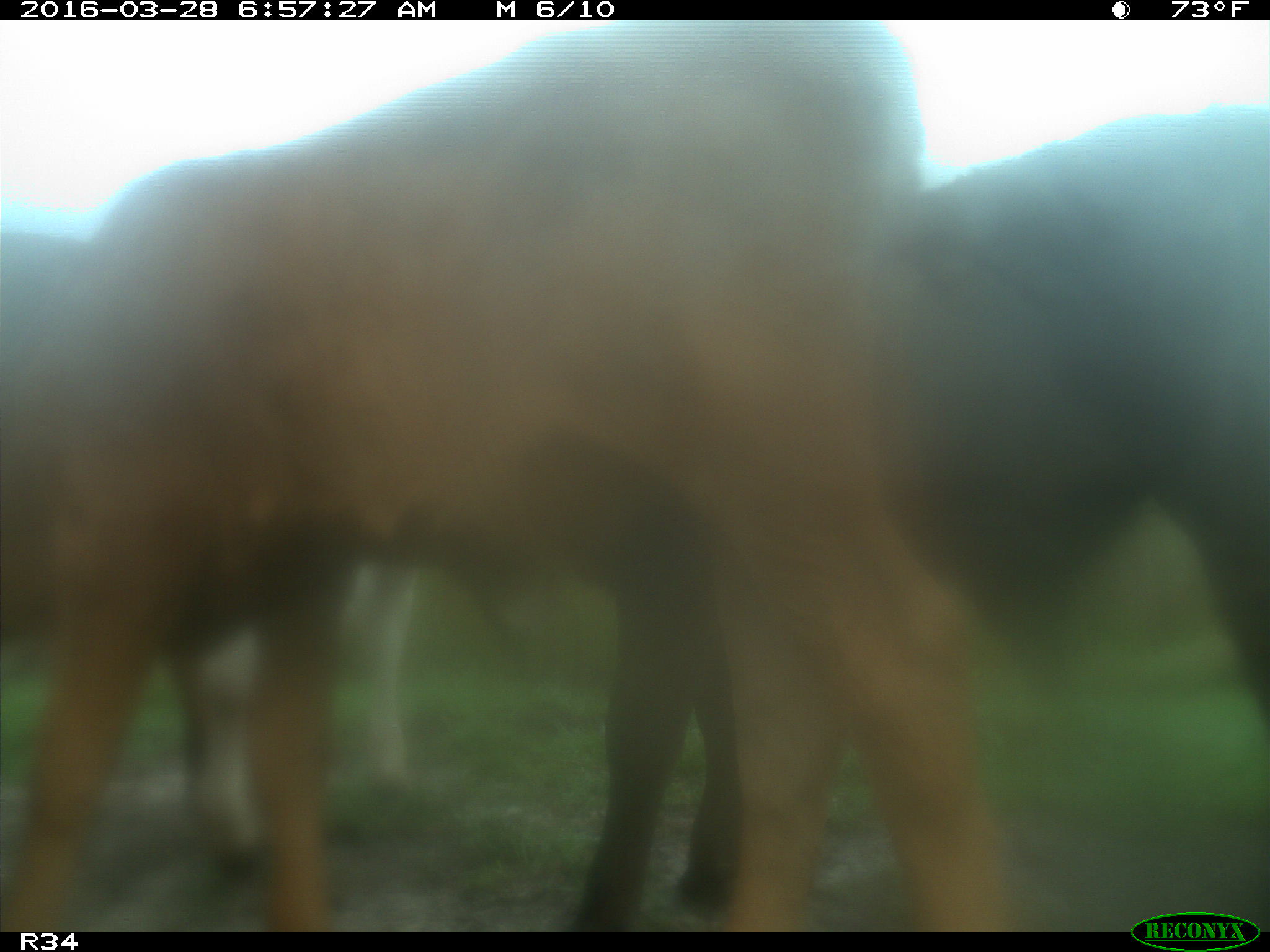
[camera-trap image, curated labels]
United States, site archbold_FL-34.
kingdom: Animalia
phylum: Chordata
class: Mammalia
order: Artiodactyla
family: Bovidae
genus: Bos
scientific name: Bos taurus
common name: domestic cow